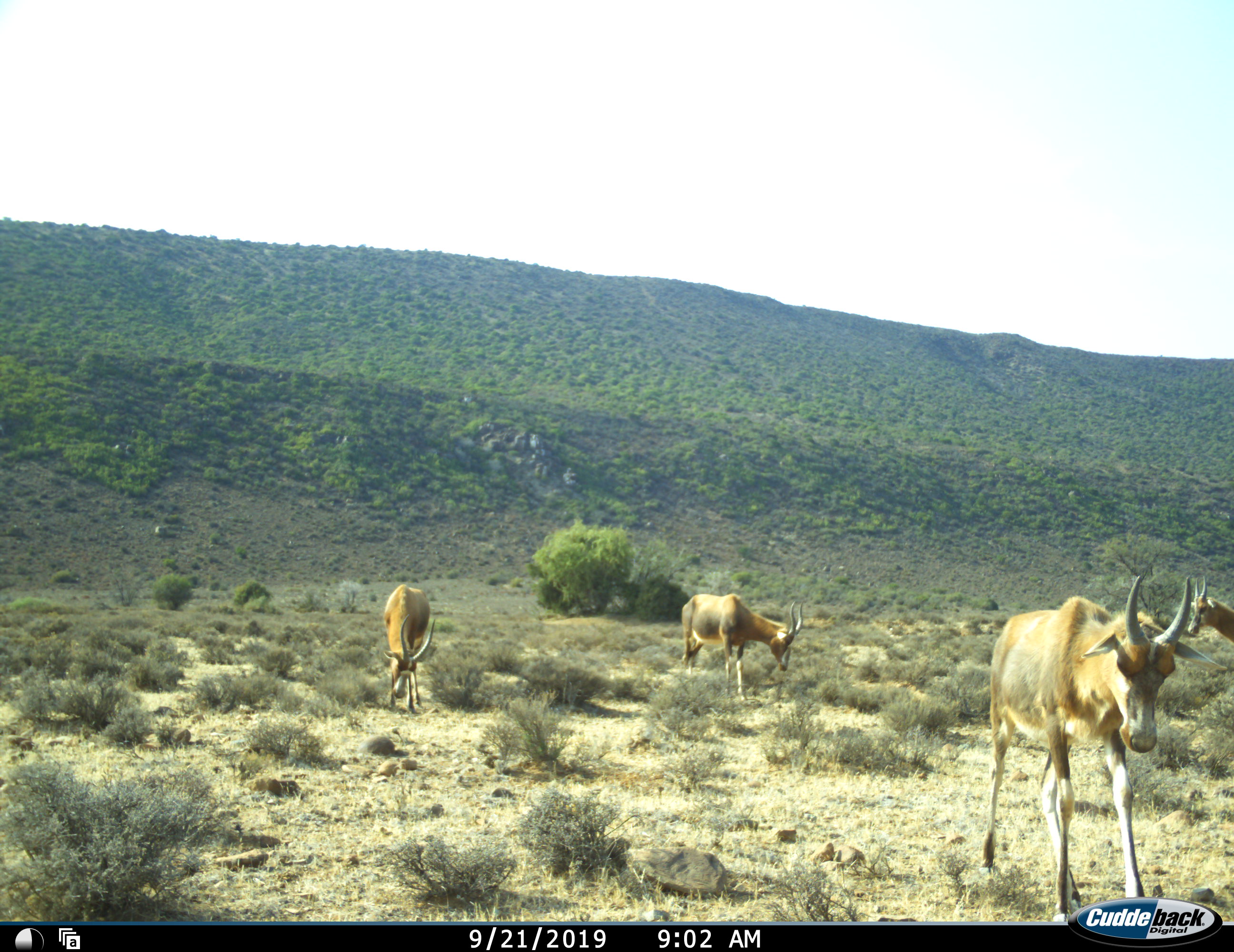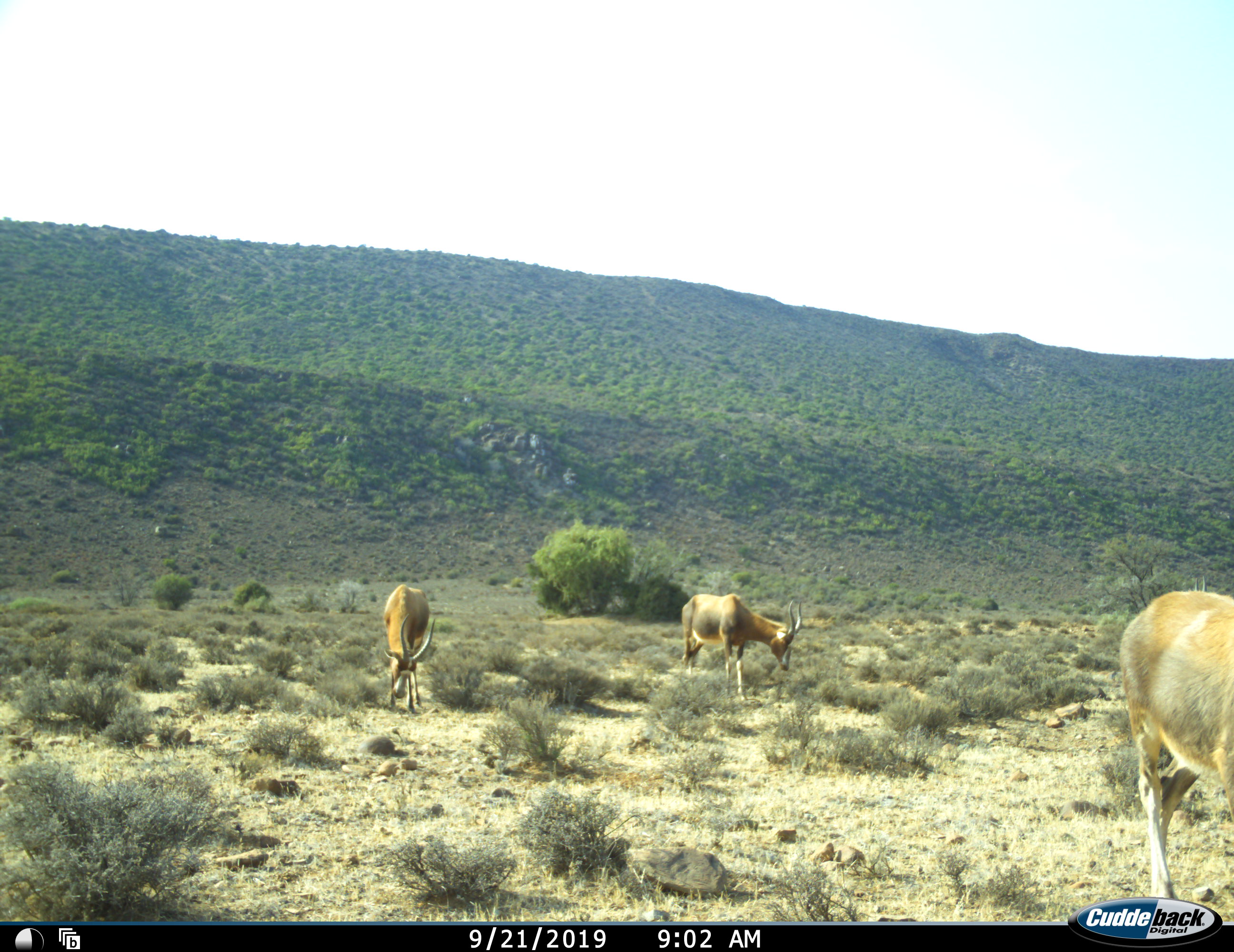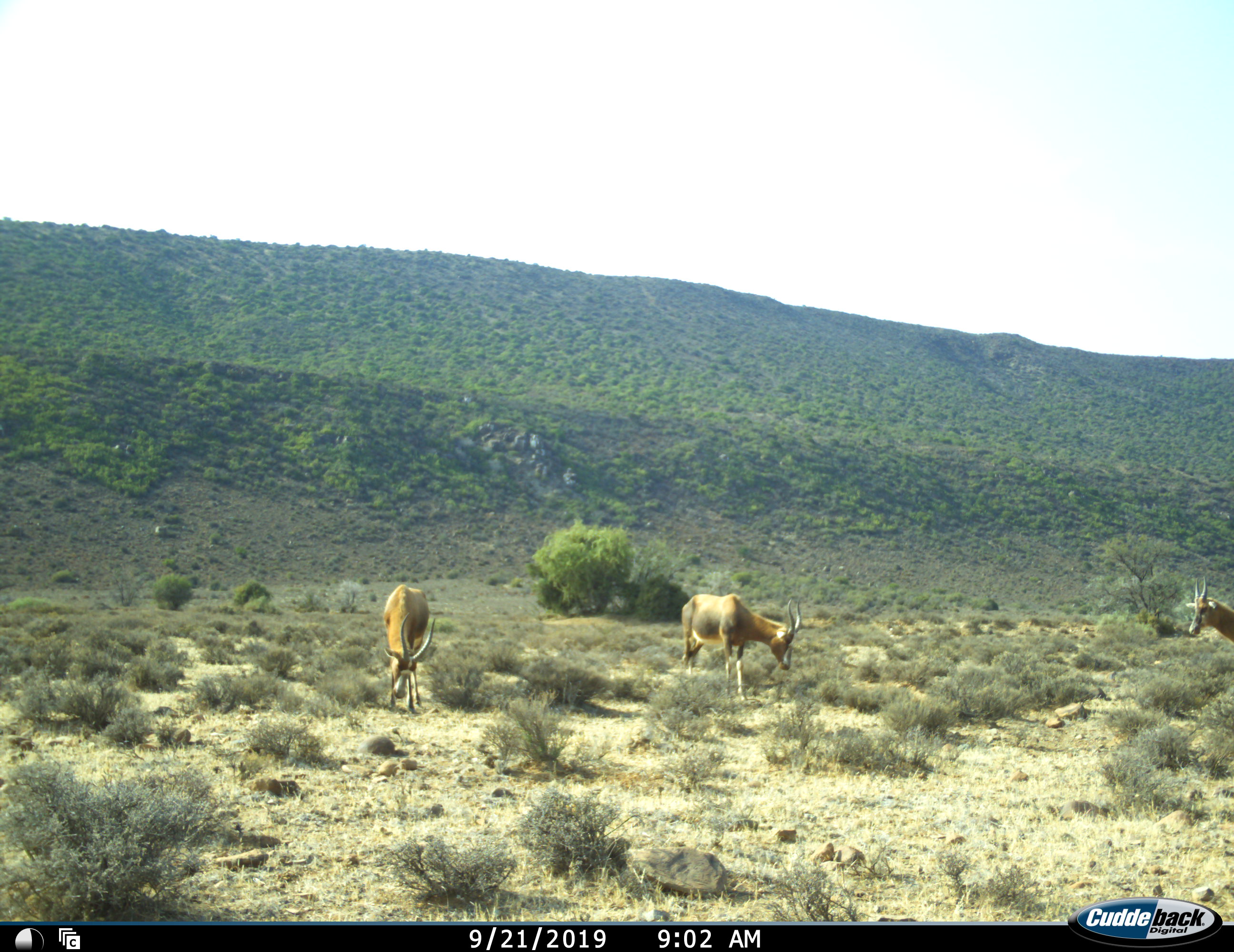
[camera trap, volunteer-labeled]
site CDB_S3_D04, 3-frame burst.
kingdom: Animalia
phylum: Chordata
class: Mammalia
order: Artiodactyla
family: Bovidae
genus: Damaliscus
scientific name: Damaliscus pygargus phillipsi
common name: blesbok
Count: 4.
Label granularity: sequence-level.